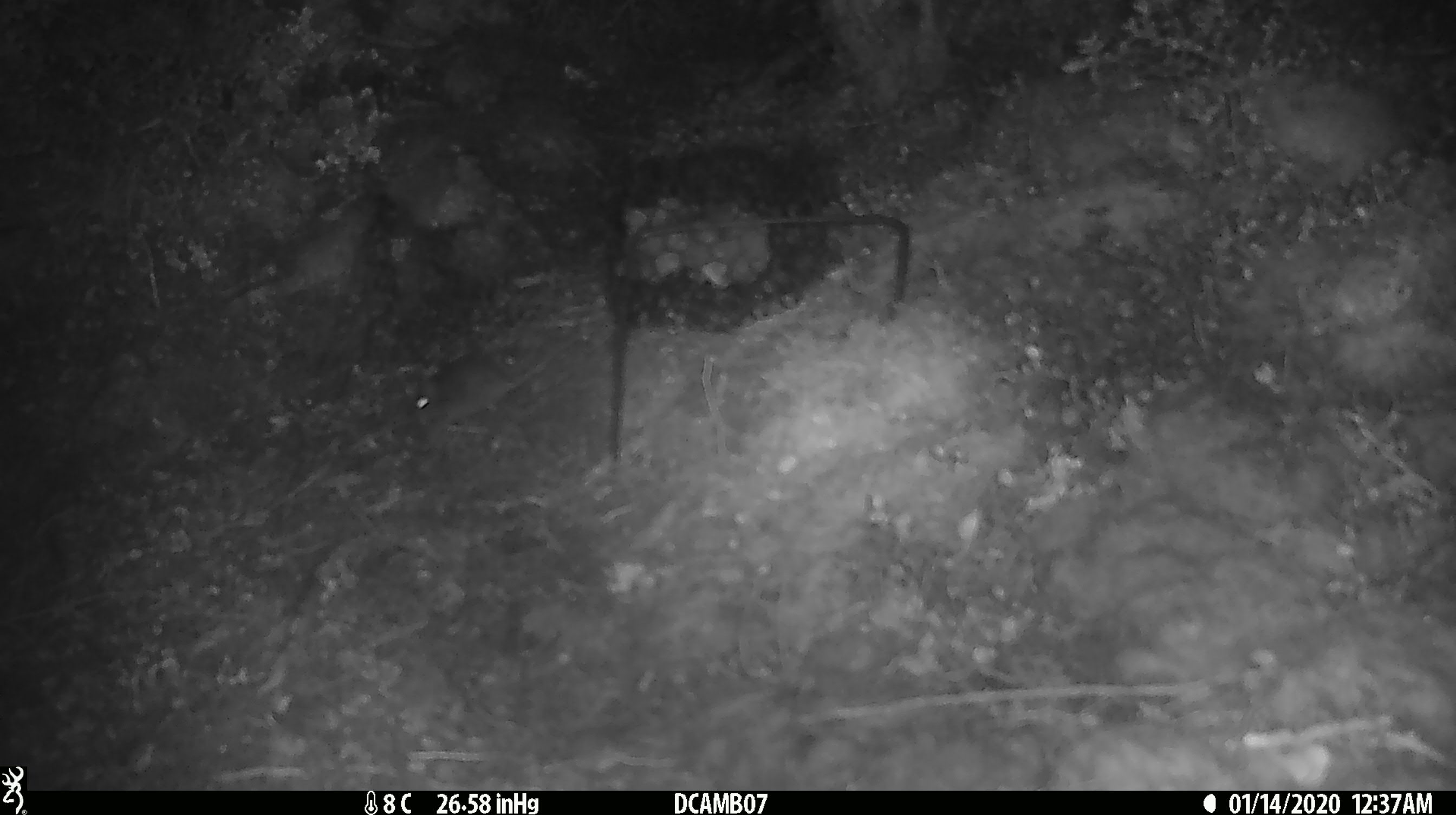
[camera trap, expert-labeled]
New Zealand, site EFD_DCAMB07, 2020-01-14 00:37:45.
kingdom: Animalia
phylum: Chordata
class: Mammalia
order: Rodentia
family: Muridae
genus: Mus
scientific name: Mus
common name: mouse